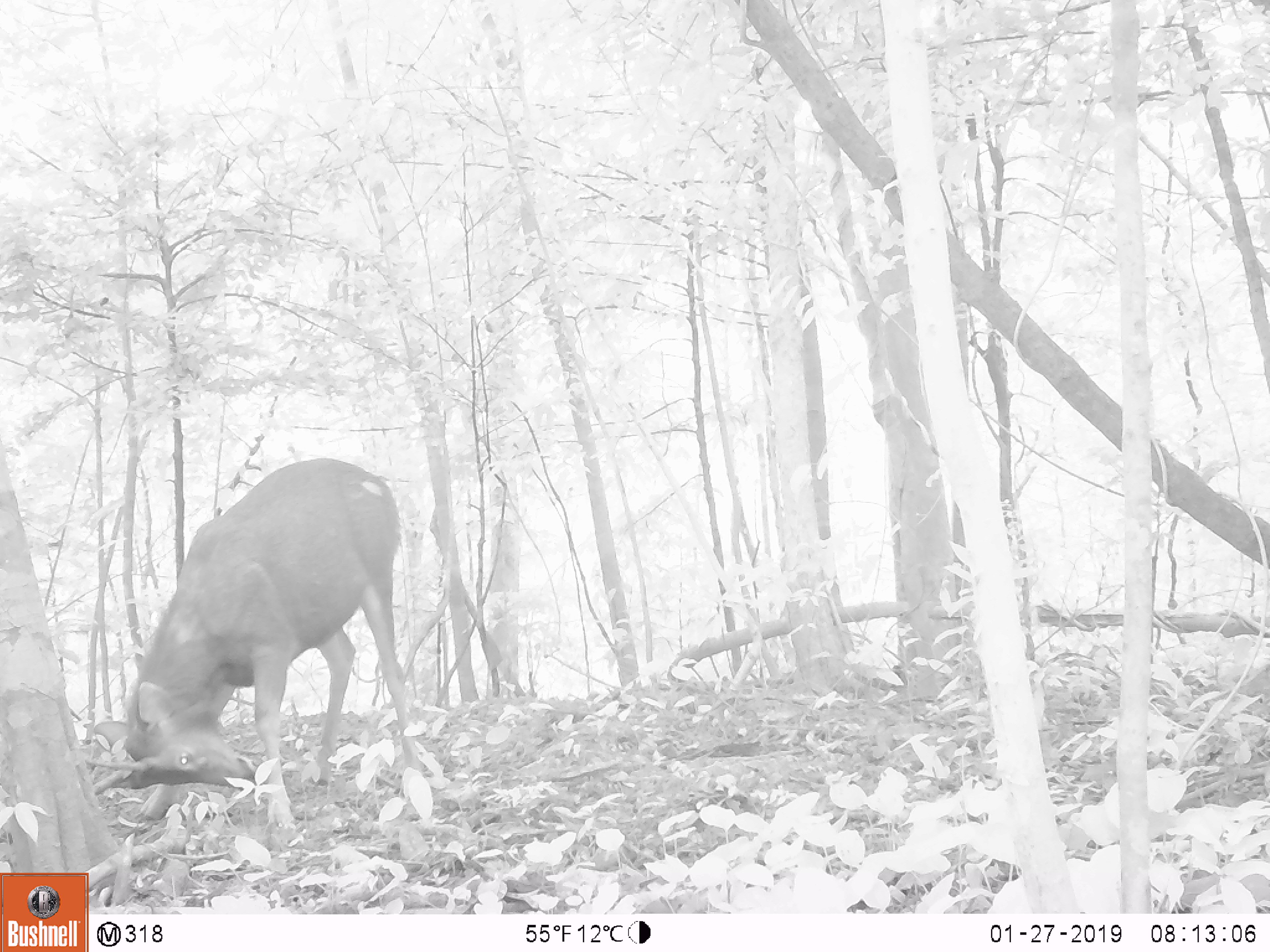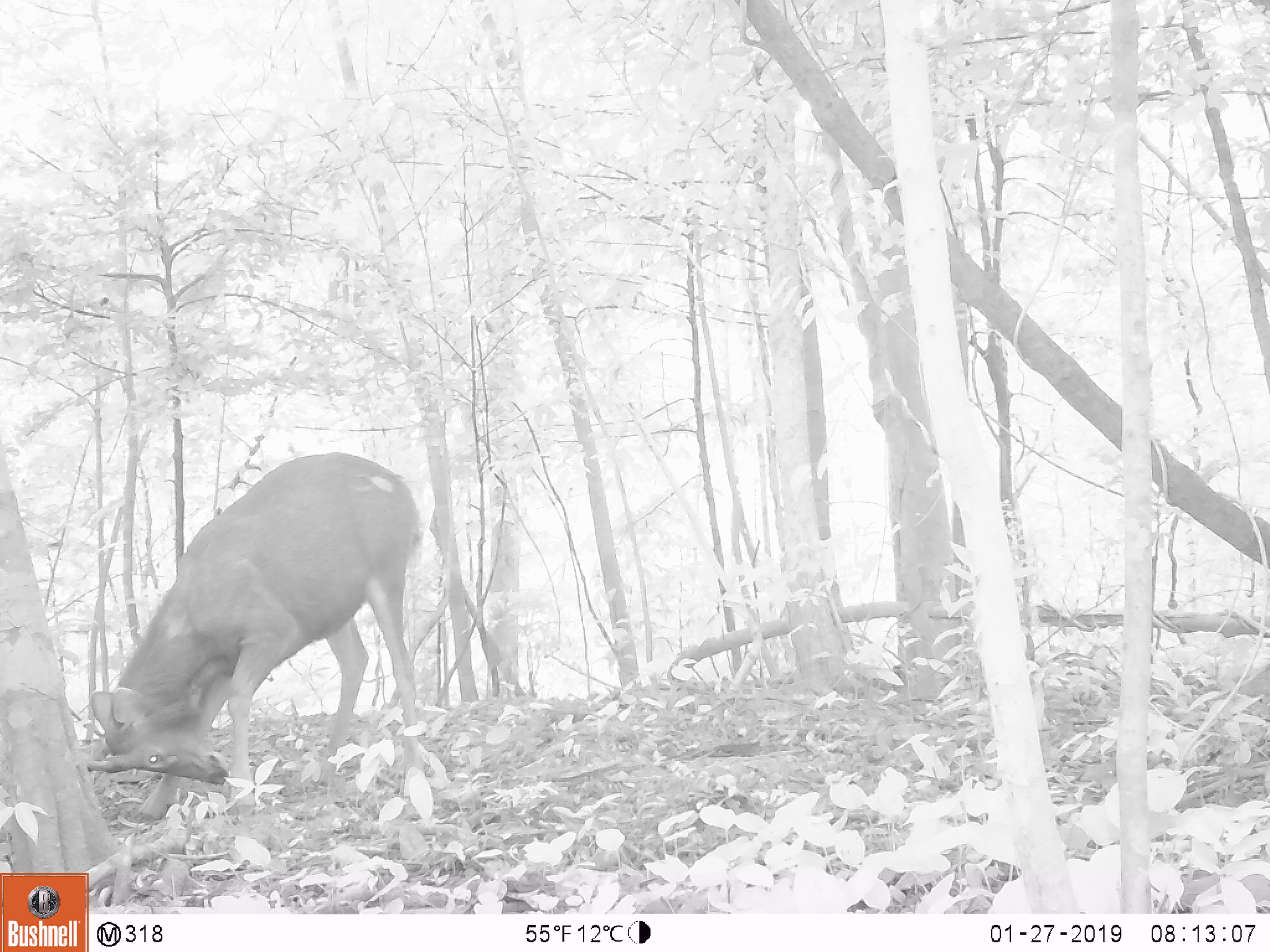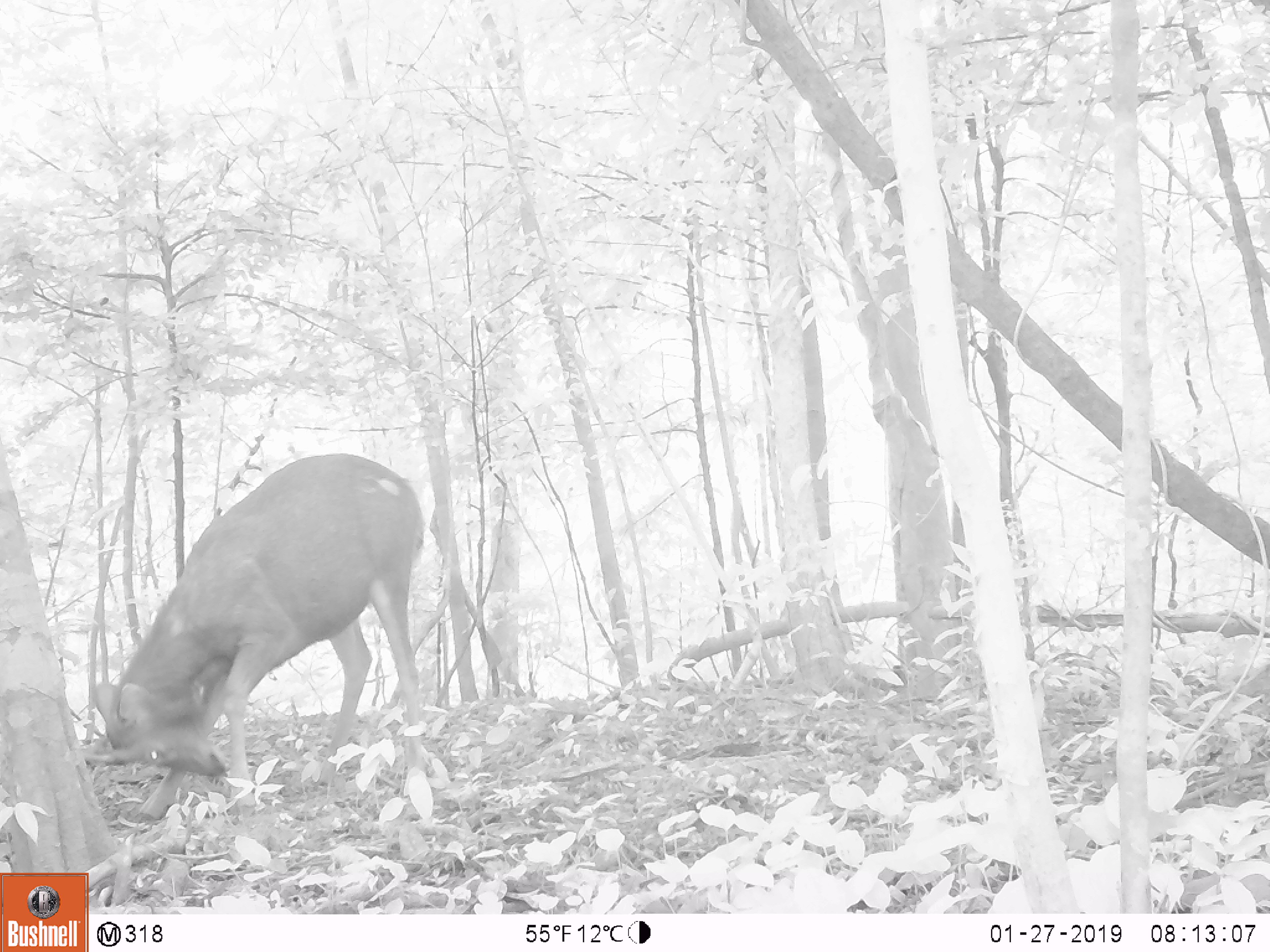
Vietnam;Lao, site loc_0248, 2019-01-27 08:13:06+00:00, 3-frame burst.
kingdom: Animalia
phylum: Chordata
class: Mammalia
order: Artiodactyla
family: Cervidae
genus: Rusa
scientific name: Rusa unicolor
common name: sambar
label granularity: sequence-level